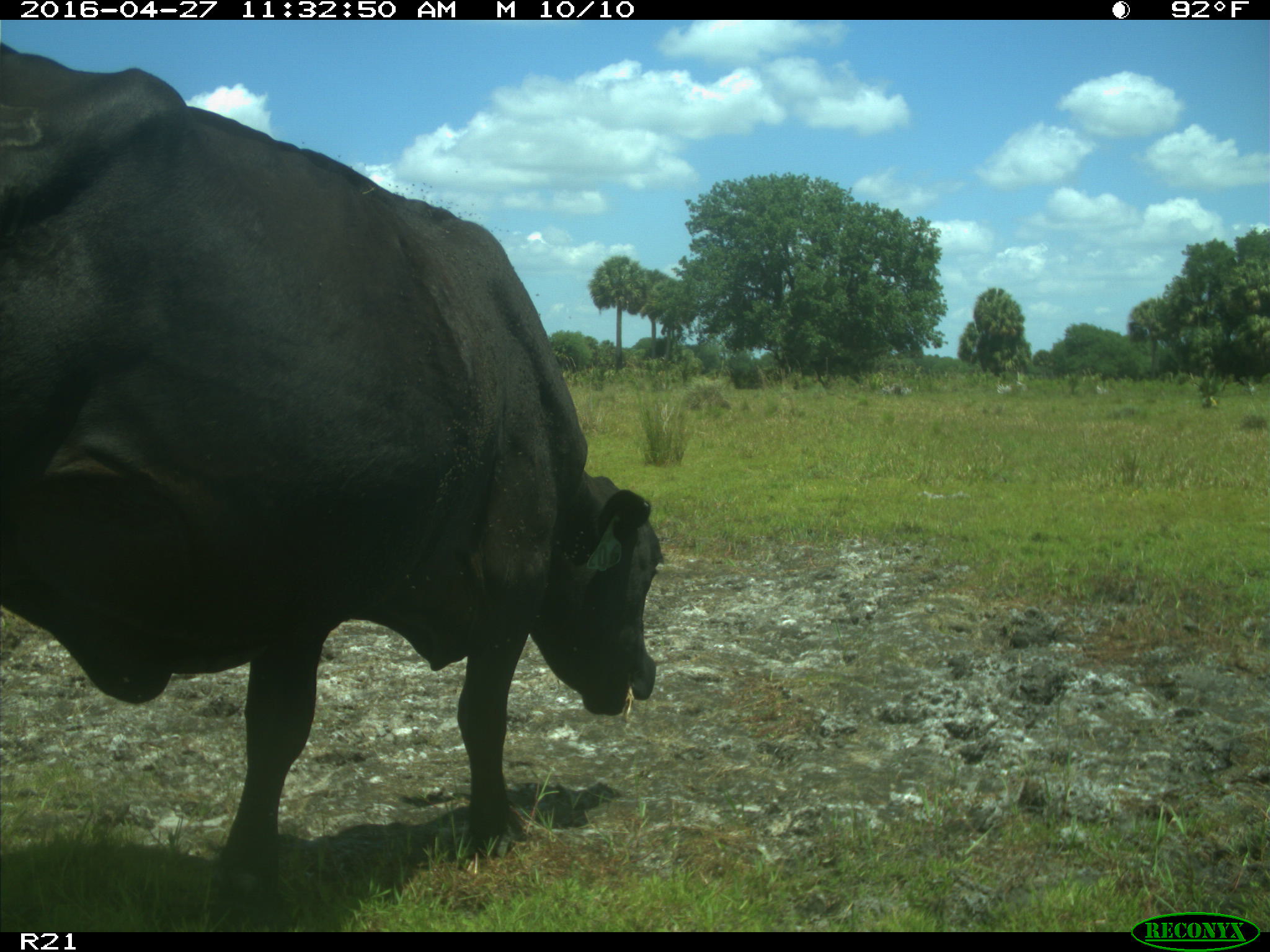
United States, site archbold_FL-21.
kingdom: Animalia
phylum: Chordata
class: Mammalia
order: Artiodactyla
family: Bovidae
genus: Bos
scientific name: Bos taurus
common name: domestic cow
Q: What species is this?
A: Bos taurus (domestic cow).